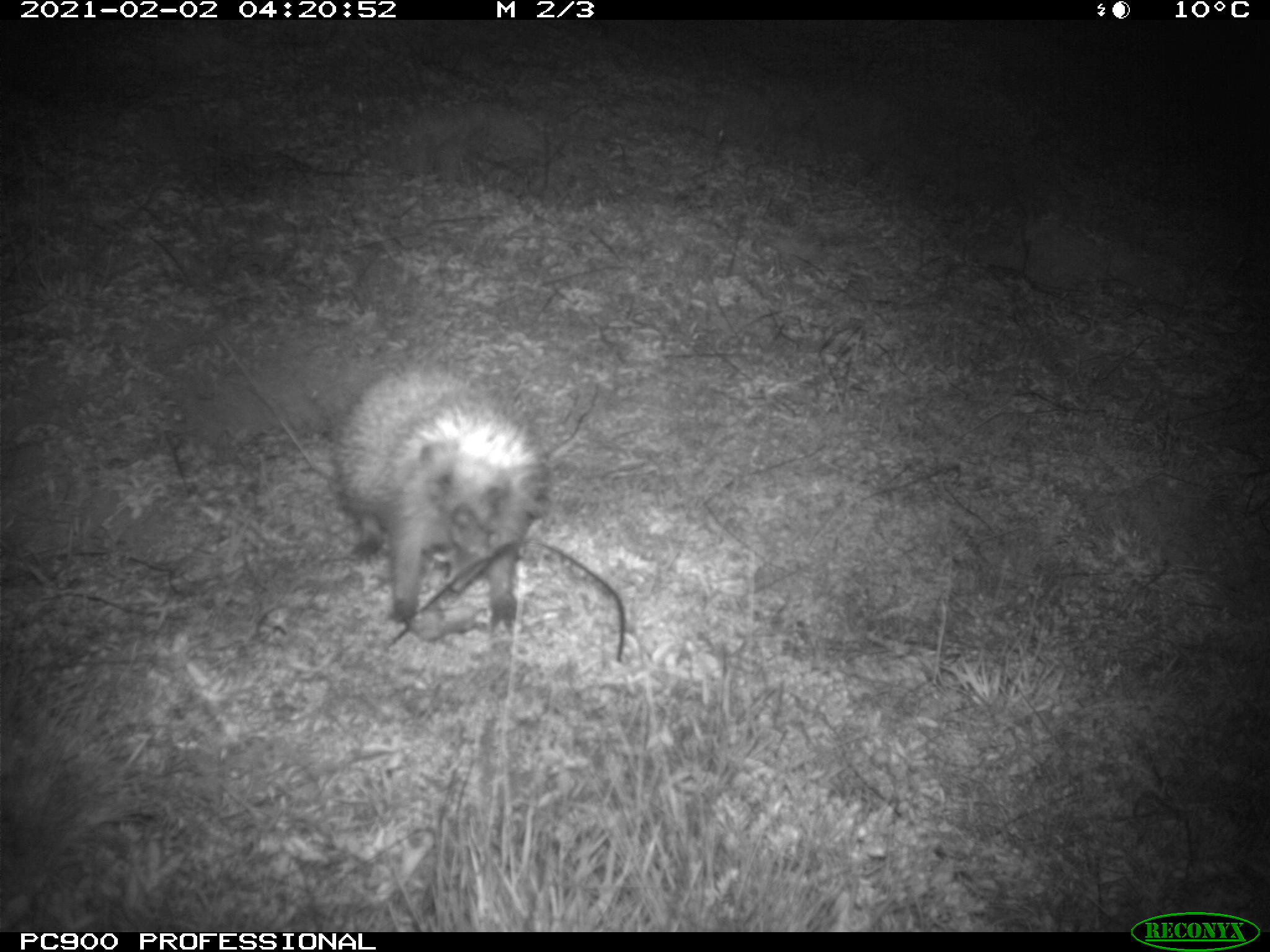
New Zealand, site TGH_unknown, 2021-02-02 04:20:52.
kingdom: Animalia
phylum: Chordata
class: Mammalia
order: Eulipotyphla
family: Erinaceidae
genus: Erinaceus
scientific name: Erinaceus europaeus europaeus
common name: european hedgehog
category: hedgehog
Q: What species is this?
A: Hedgehog (european hedgehog) (Erinaceus europaeus europaeus).